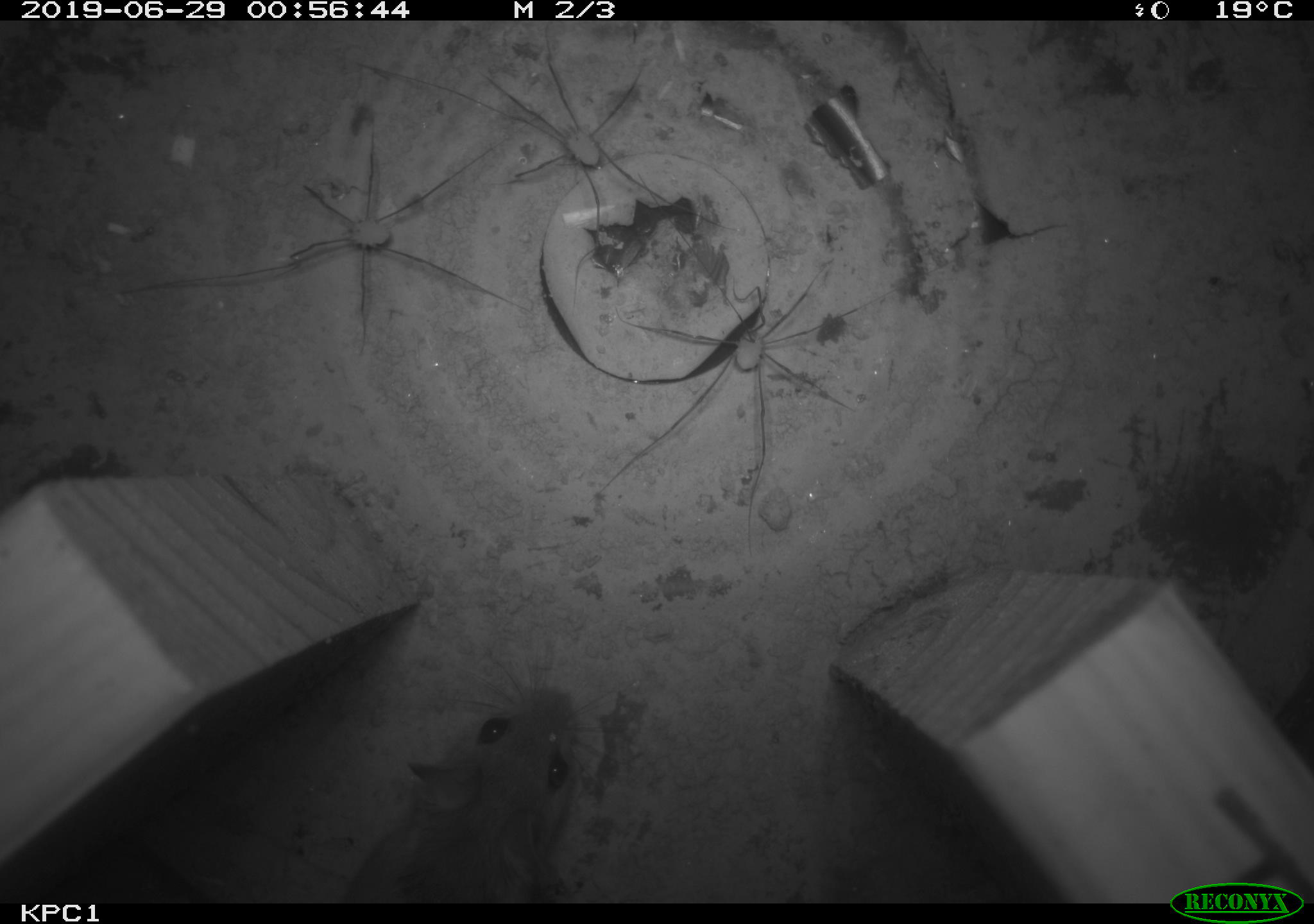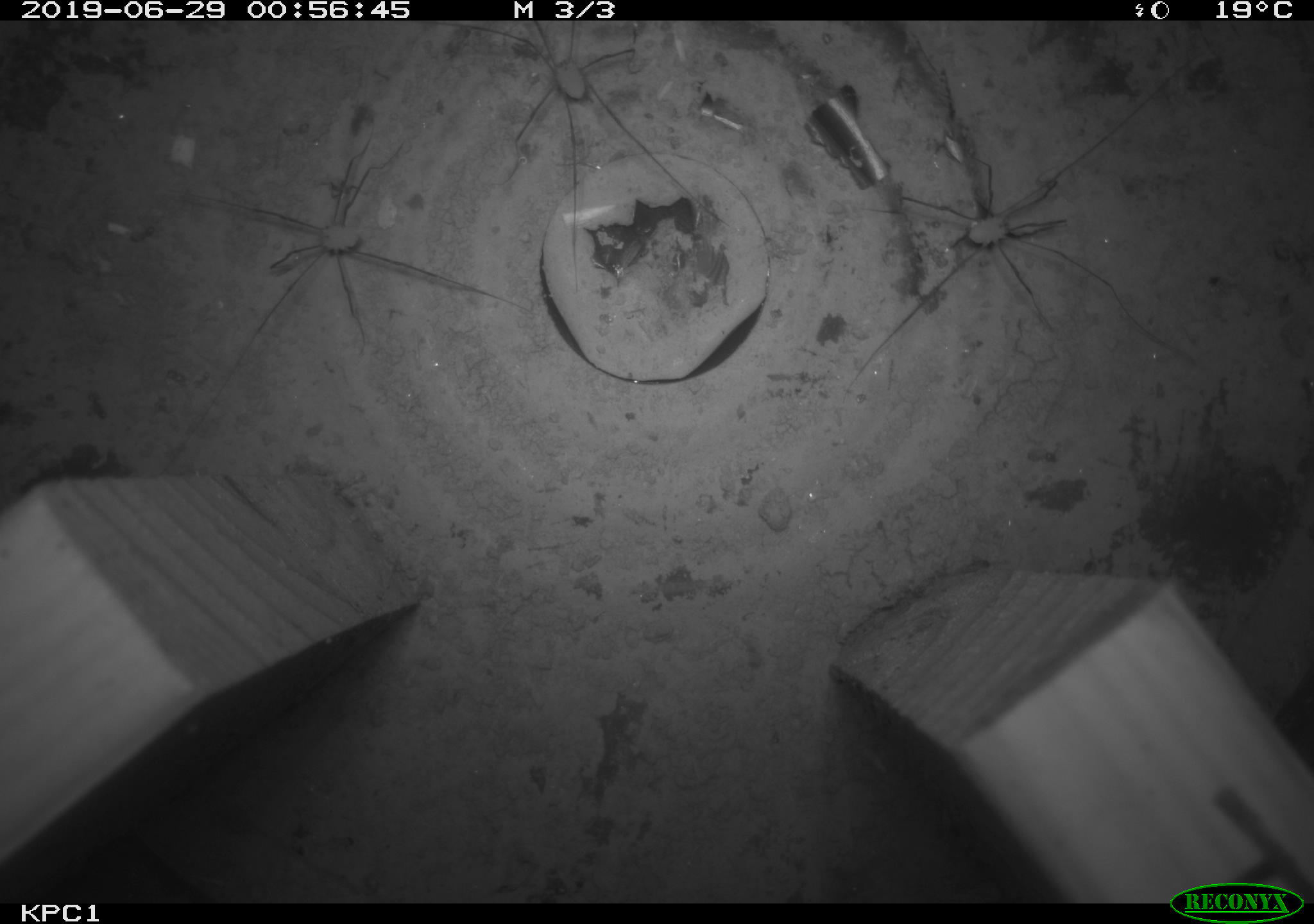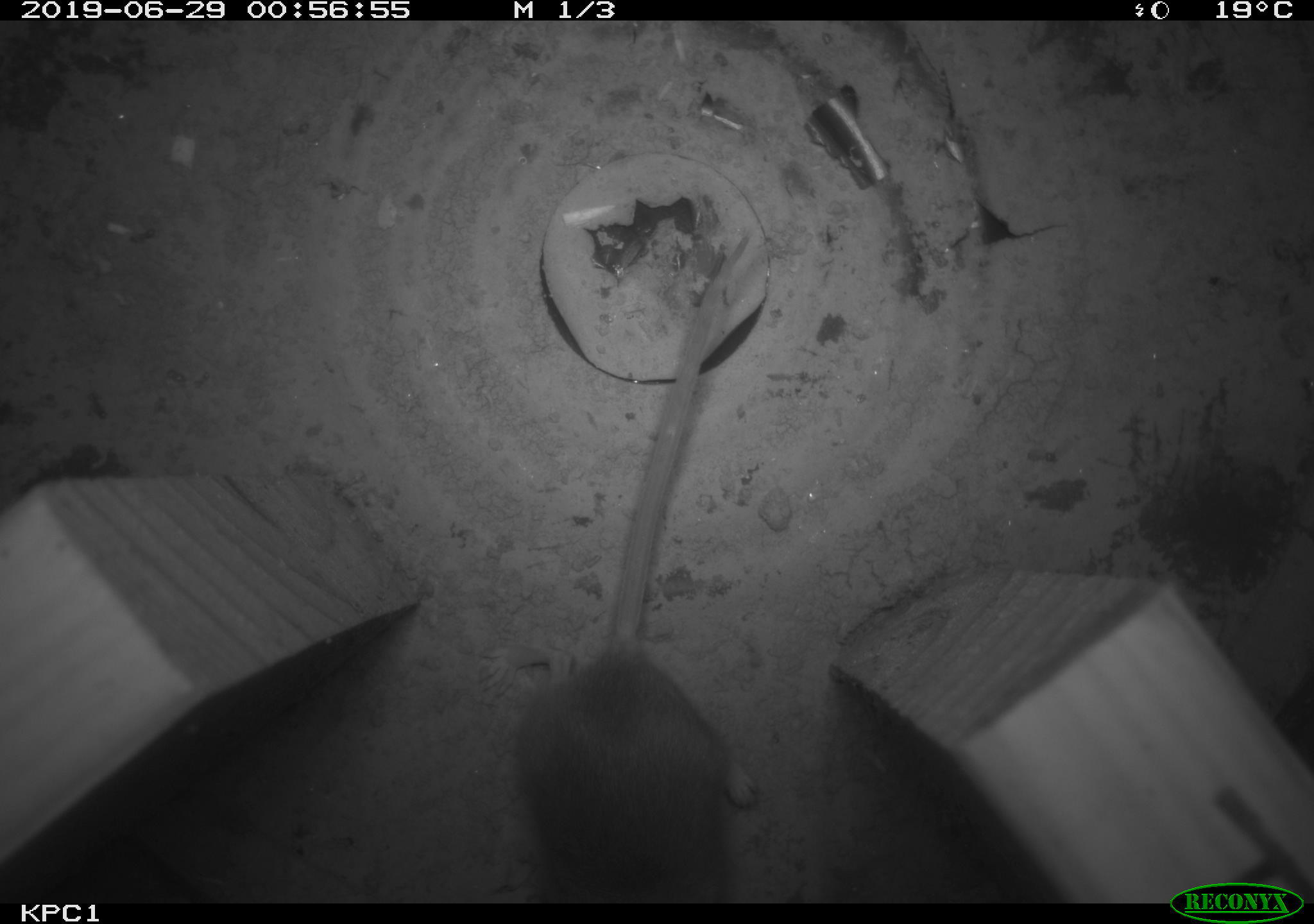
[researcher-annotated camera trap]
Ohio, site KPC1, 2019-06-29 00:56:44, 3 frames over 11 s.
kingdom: Animalia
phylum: Chordata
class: Mammalia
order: Rodentia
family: Cricetidae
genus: Peromyscus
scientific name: Peromyscus leucopus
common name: white-footed mouse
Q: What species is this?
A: White-footed mouse (Peromyscus leucopus).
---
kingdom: Animalia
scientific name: Animalia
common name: animal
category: invertebrate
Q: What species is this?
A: Invertebrate (animal) (Animalia).